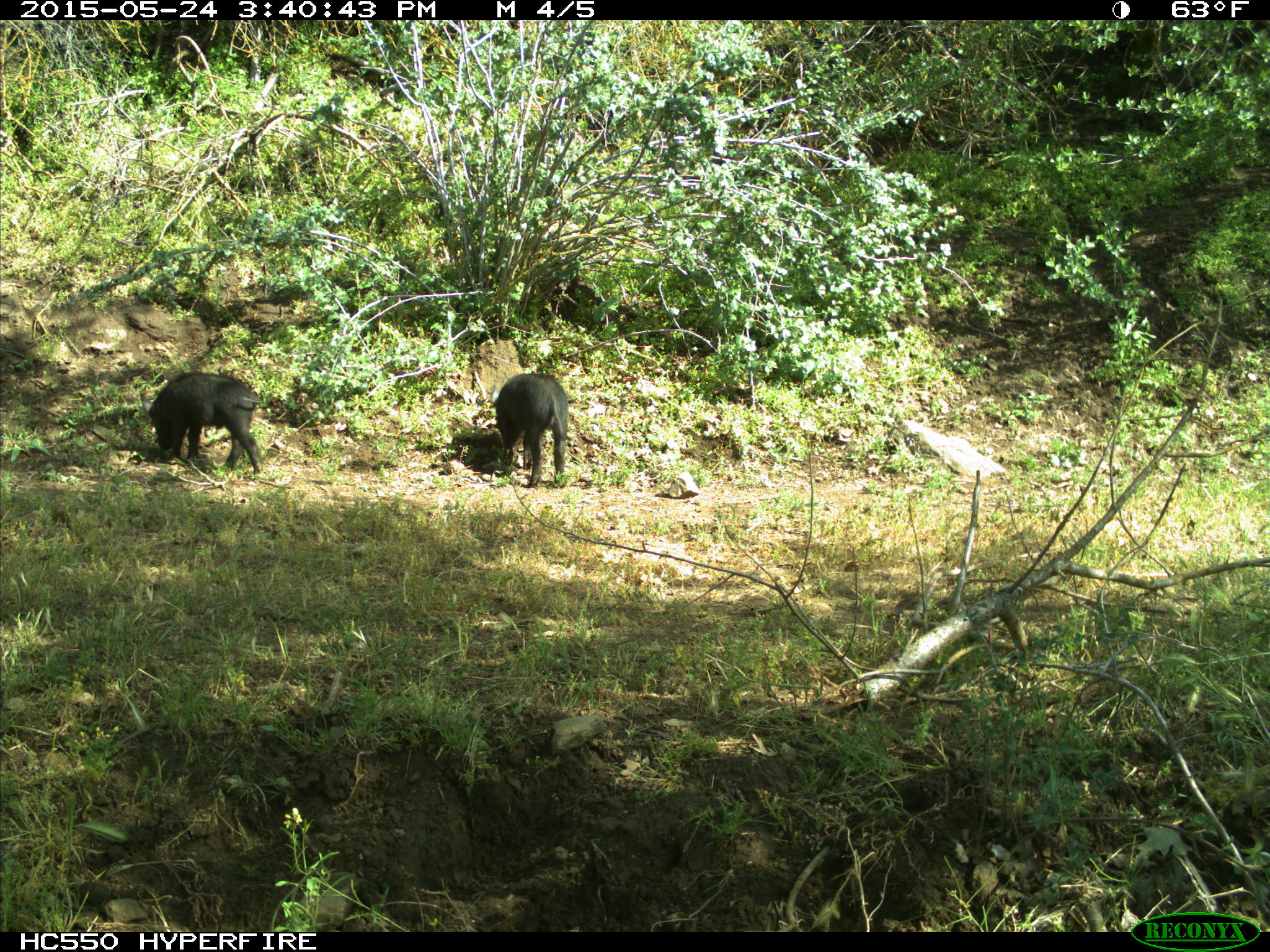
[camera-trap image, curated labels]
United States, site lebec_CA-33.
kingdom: Animalia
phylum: Chordata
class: Mammalia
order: Artiodactyla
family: Suidae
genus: Sus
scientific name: Sus scrofa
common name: wild boar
Sus scrofa (wild boar).